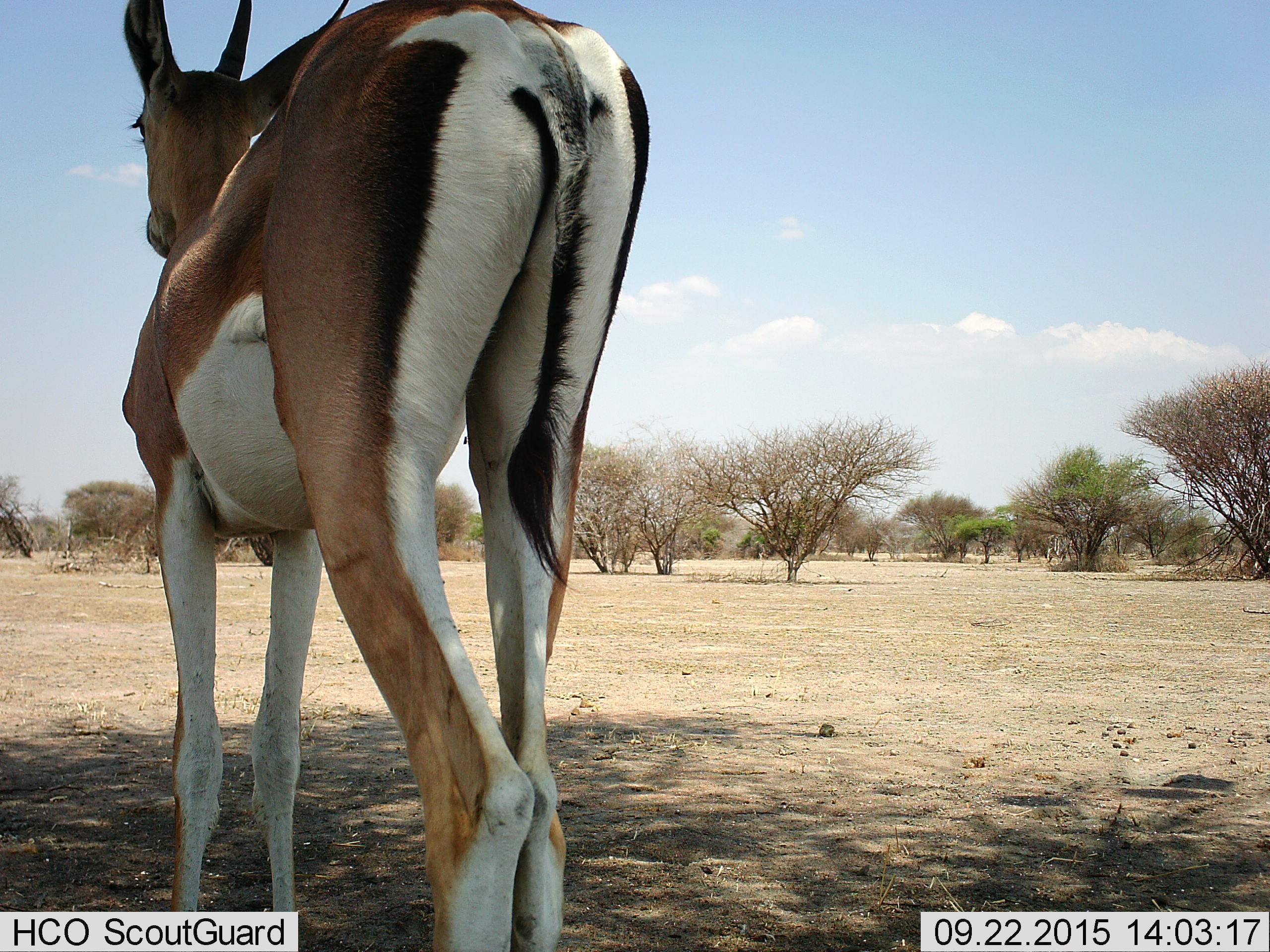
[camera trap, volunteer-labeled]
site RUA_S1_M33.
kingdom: Animalia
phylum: Chordata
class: Mammalia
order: Artiodactyla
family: Bovidae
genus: Nanger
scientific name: Nanger granti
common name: grant's gazelle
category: gazellegrants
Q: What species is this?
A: Gazellegrants (grant's gazelle) (Nanger granti).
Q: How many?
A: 1.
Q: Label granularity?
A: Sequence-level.